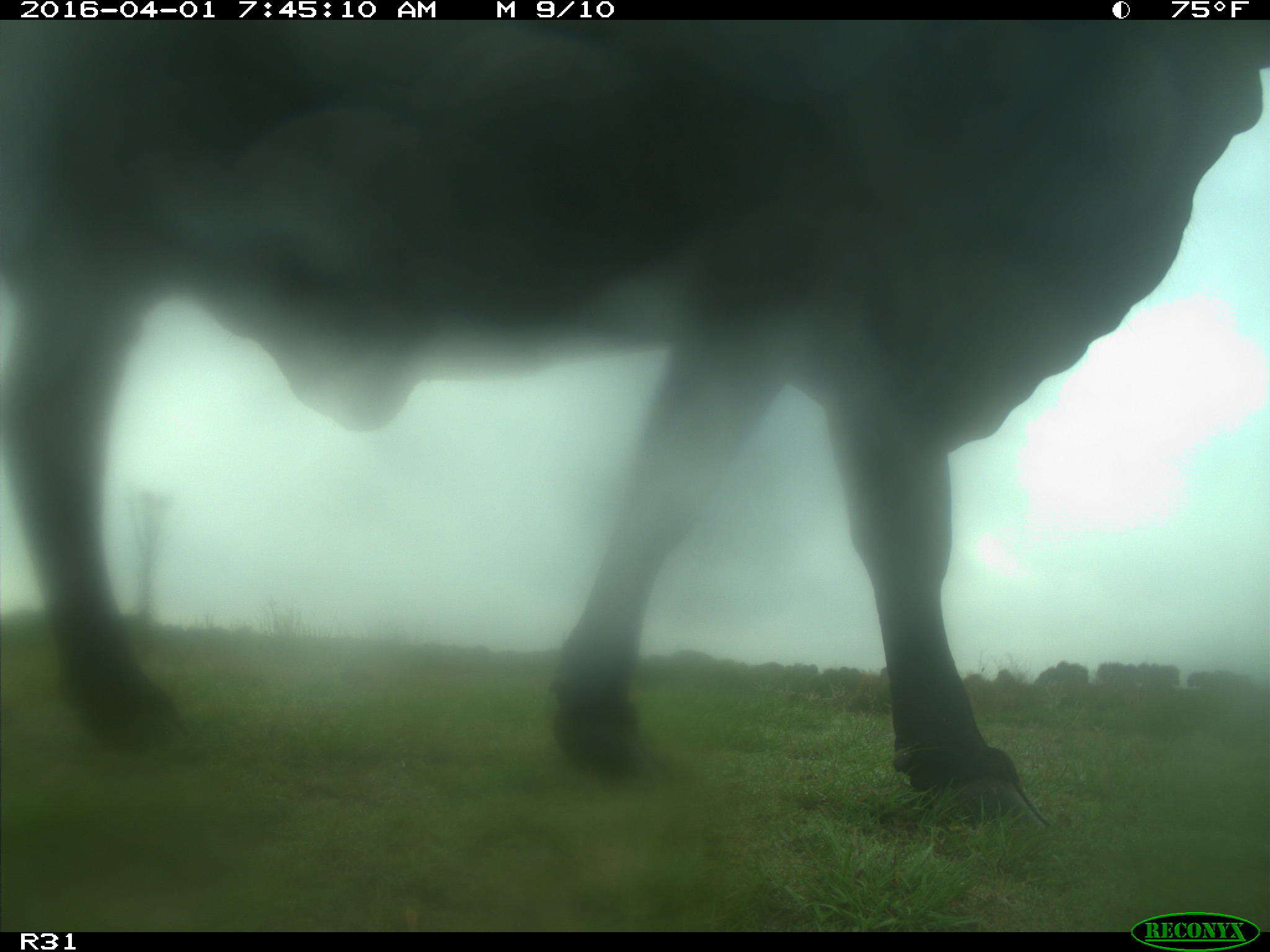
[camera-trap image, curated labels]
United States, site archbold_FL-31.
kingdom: Animalia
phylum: Chordata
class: Mammalia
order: Artiodactyla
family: Bovidae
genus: Bos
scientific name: Bos taurus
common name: domestic cow